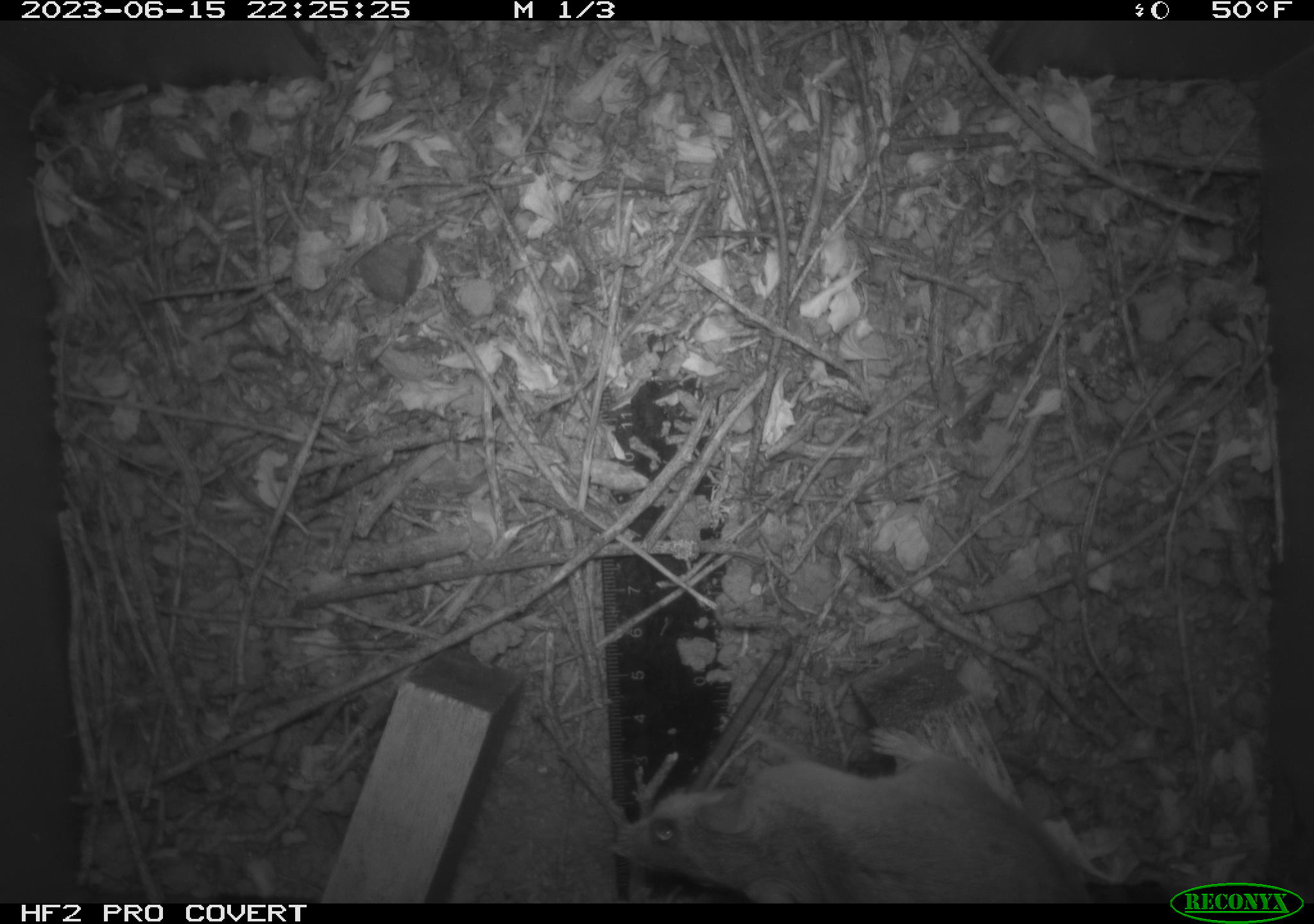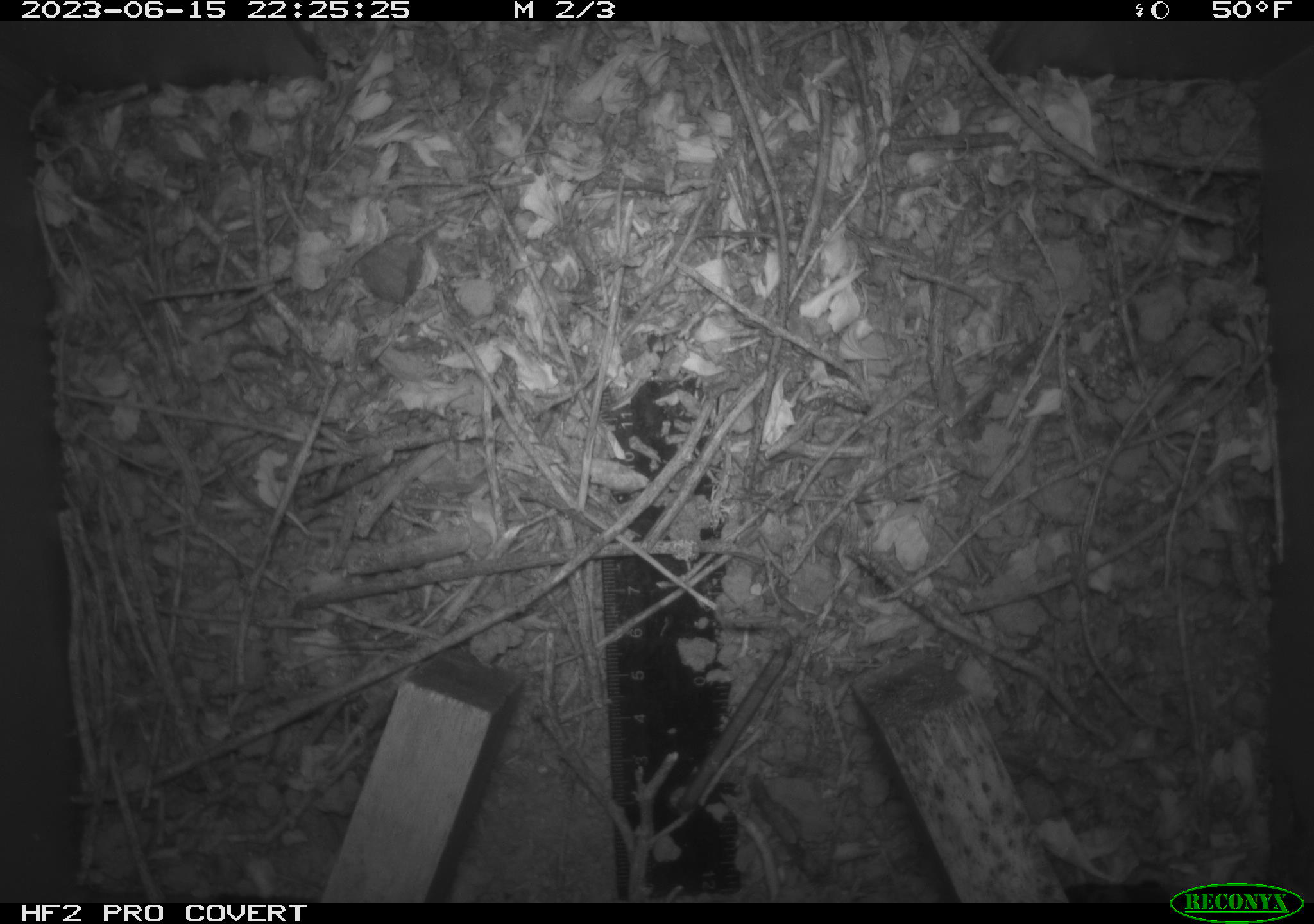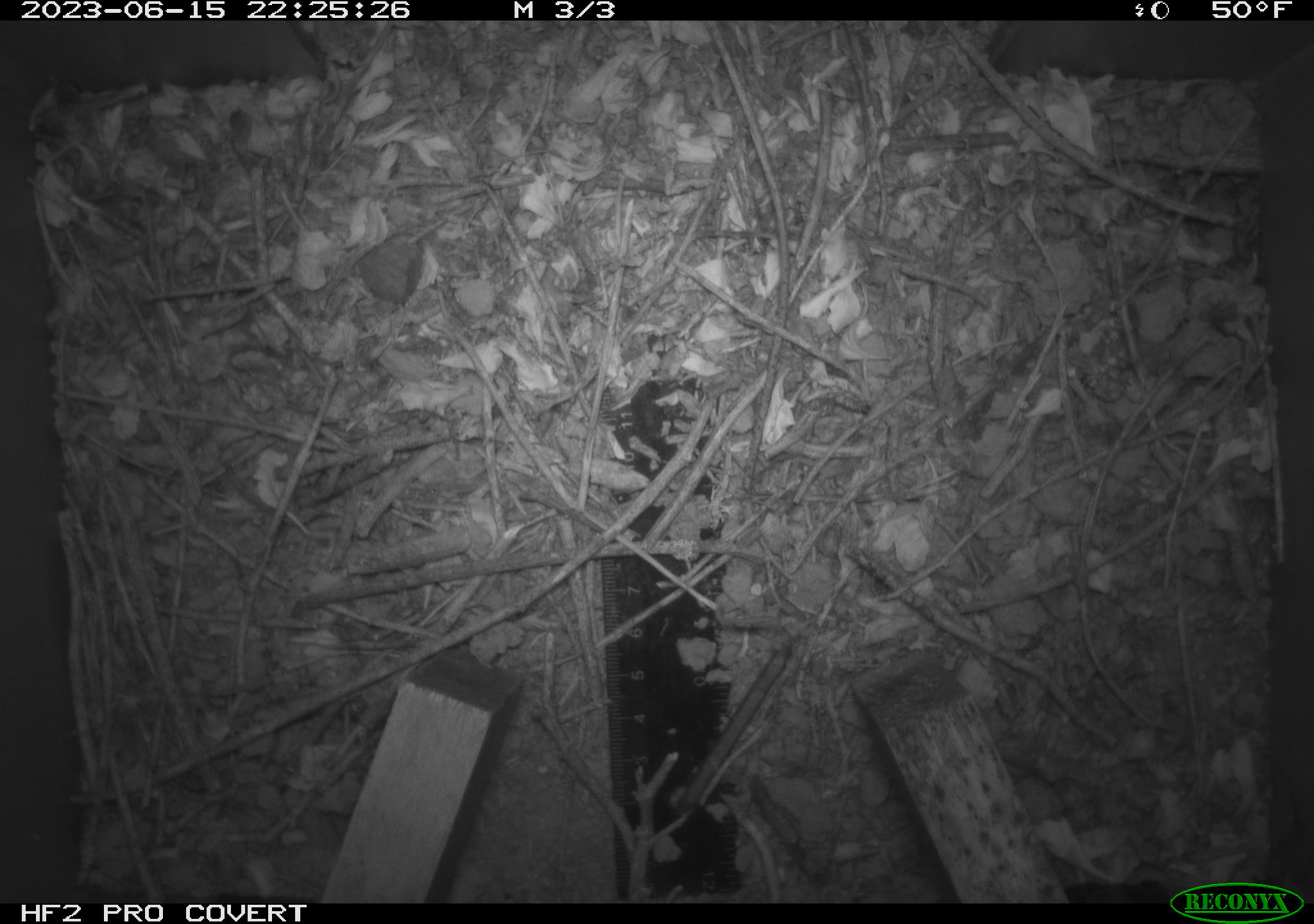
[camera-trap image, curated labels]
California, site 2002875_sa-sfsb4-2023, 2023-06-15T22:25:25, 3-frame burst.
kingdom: Animalia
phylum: Chordata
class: Mammalia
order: Rodentia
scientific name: Rodentia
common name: mouse species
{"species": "mouse species (Rodentia)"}